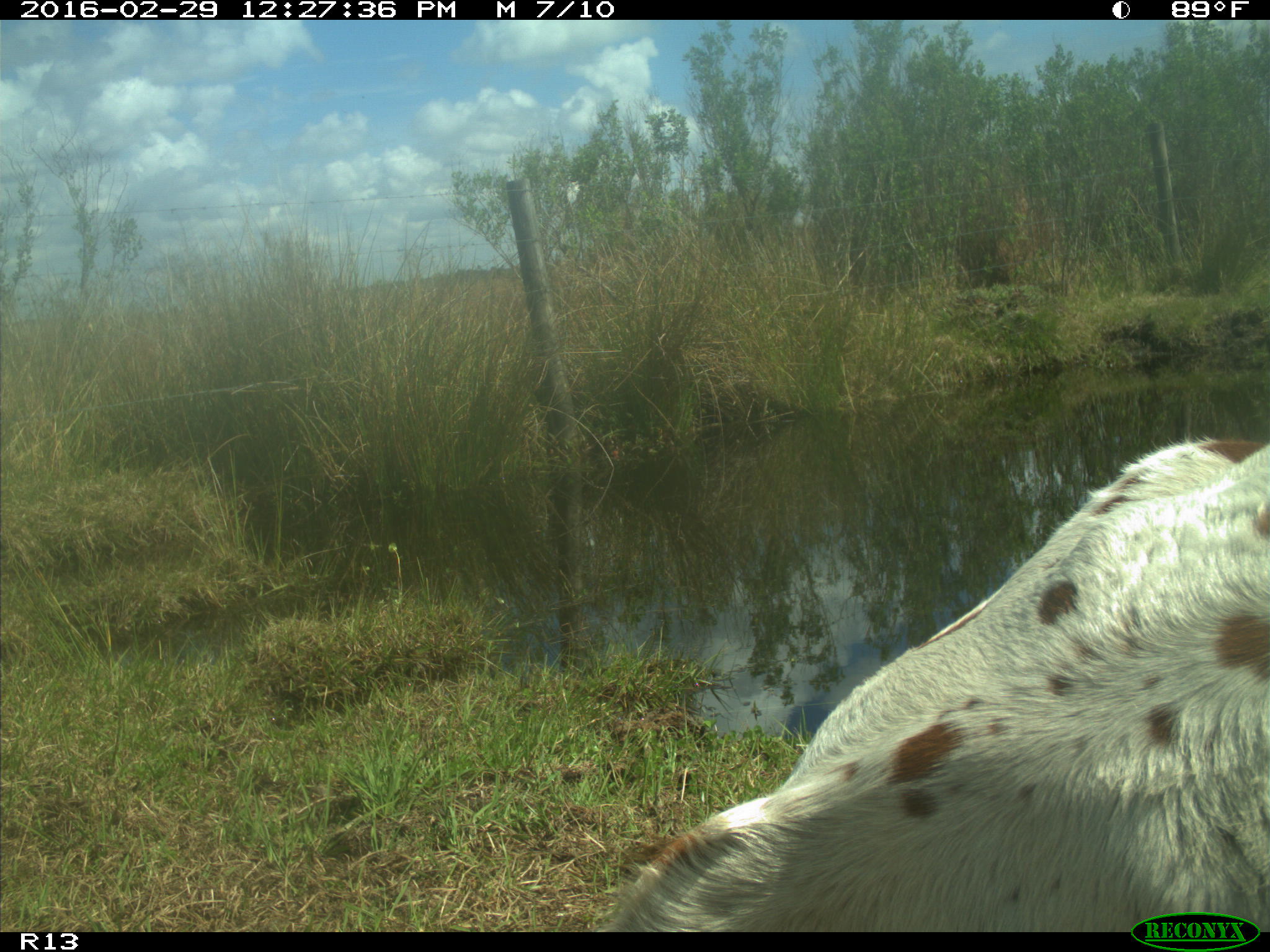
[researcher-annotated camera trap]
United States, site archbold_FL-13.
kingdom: Animalia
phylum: Chordata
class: Mammalia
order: Artiodactyla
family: Bovidae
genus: Bos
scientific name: Bos taurus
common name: domestic cow